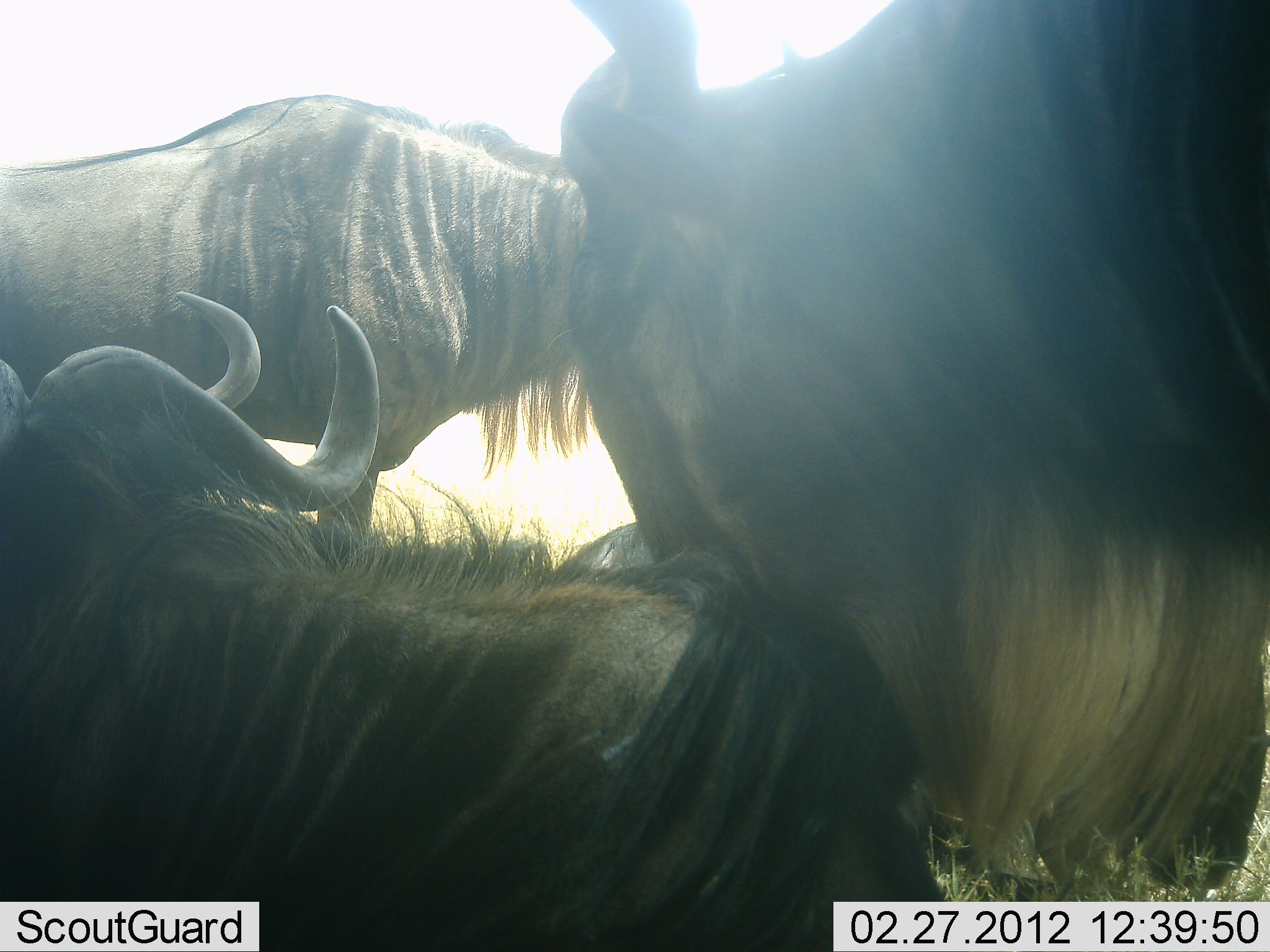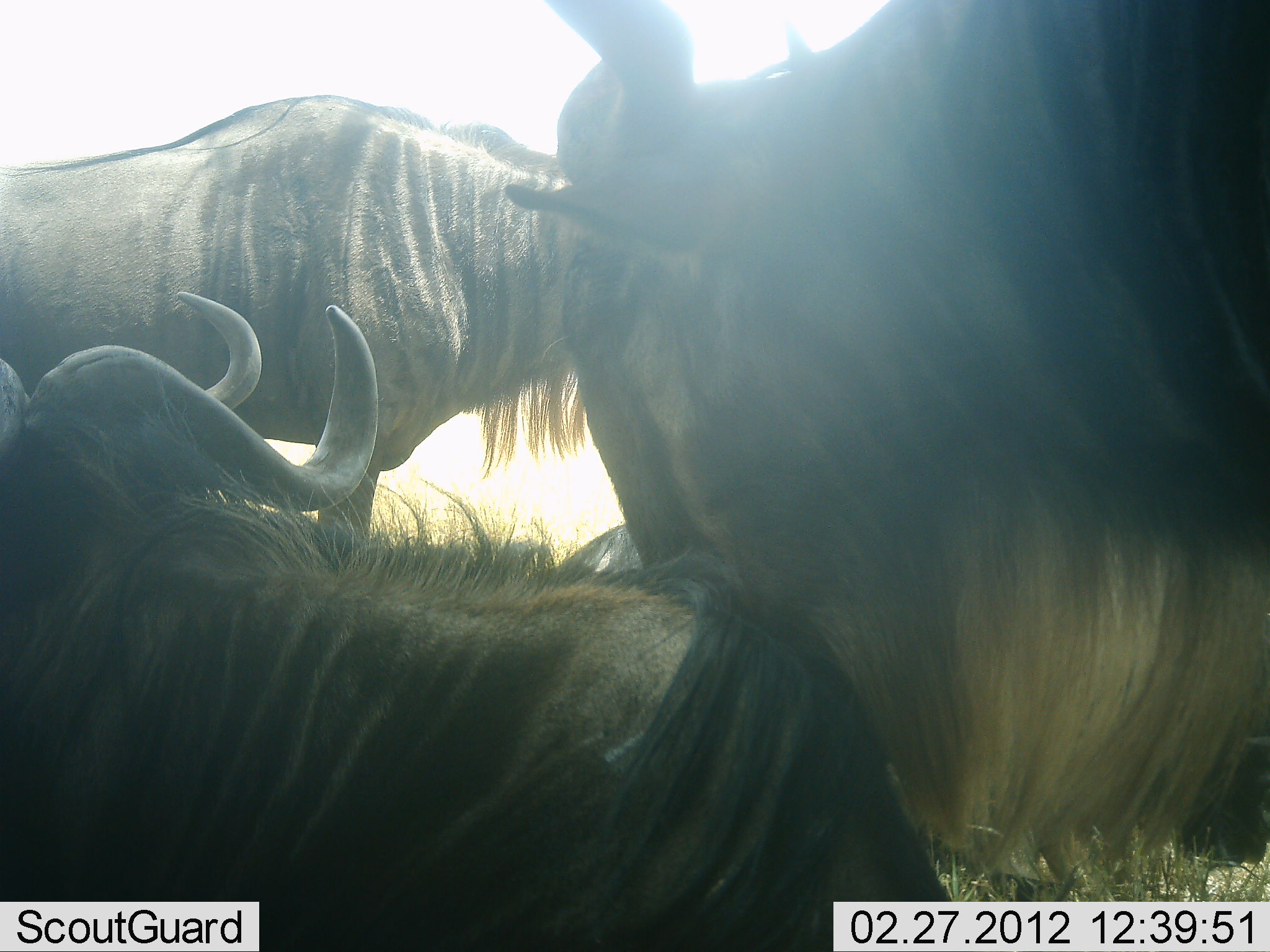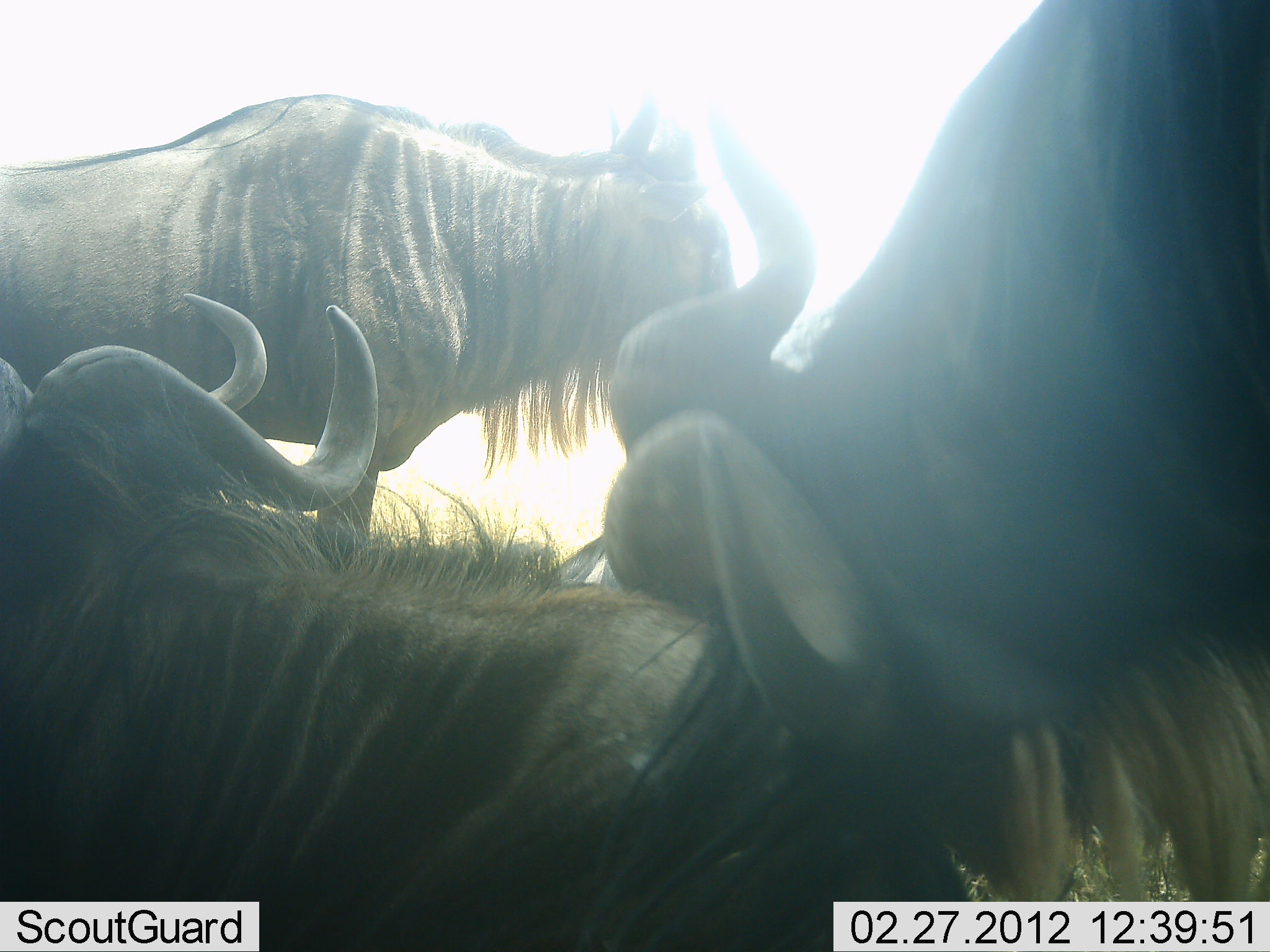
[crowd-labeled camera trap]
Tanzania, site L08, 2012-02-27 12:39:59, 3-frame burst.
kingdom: Animalia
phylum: Chordata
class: Mammalia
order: Artiodactyla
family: Bovidae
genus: Connochaetes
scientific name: Connochaetes taurinus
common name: blue wildebeest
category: wildebeest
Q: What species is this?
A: Wildebeest (blue wildebeest) (Connochaetes taurinus).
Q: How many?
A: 4.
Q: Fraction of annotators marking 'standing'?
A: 70%.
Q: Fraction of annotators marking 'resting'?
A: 100%.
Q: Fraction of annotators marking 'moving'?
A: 0%.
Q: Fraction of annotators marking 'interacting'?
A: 35%.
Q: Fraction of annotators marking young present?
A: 0%.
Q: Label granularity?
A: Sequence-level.